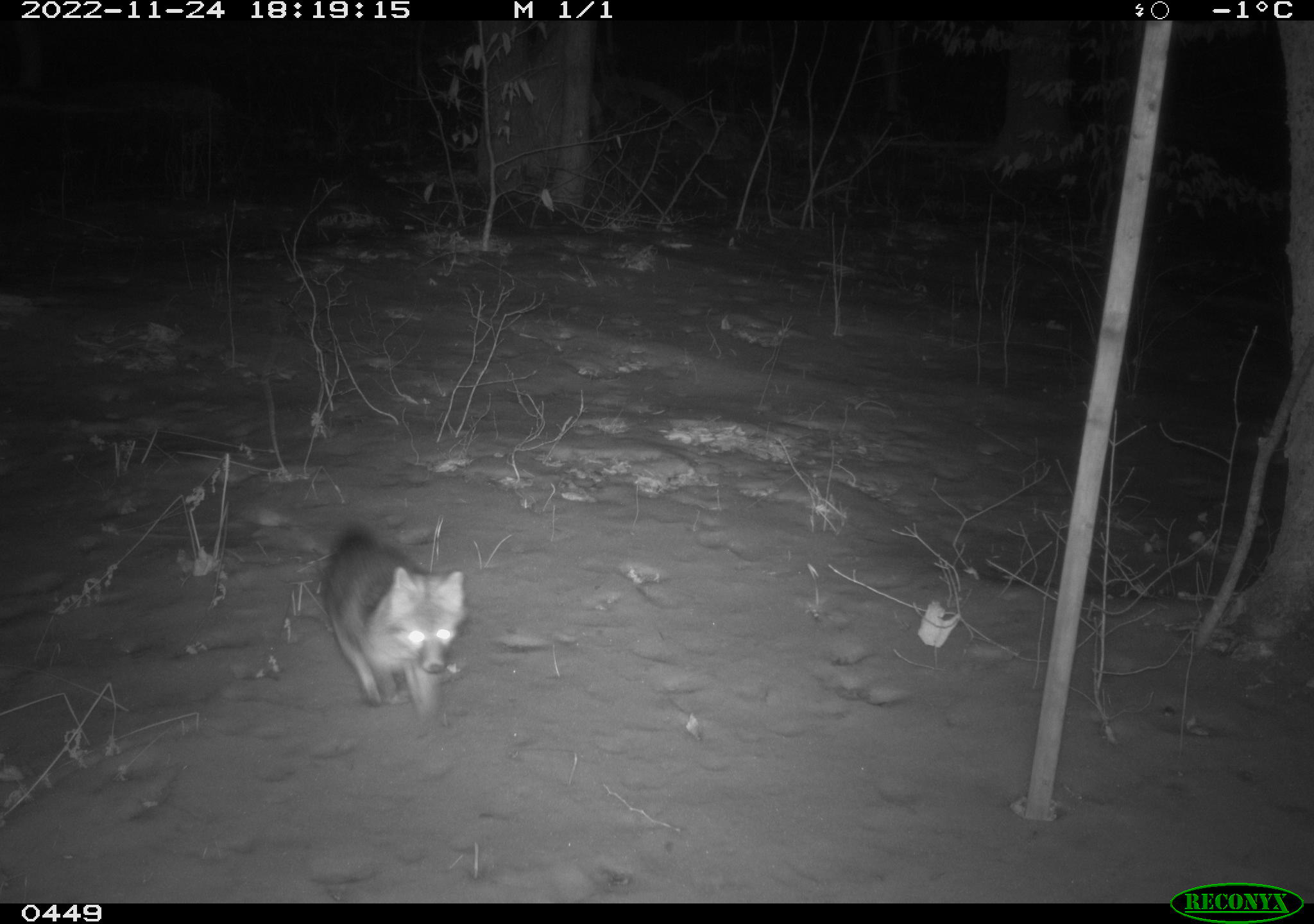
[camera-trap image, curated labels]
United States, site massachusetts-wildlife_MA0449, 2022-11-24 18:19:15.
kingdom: Animalia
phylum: Chordata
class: Mammalia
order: Carnivora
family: Canidae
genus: Canis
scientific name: Canis latrans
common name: coyote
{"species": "coyote (Canis latrans)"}